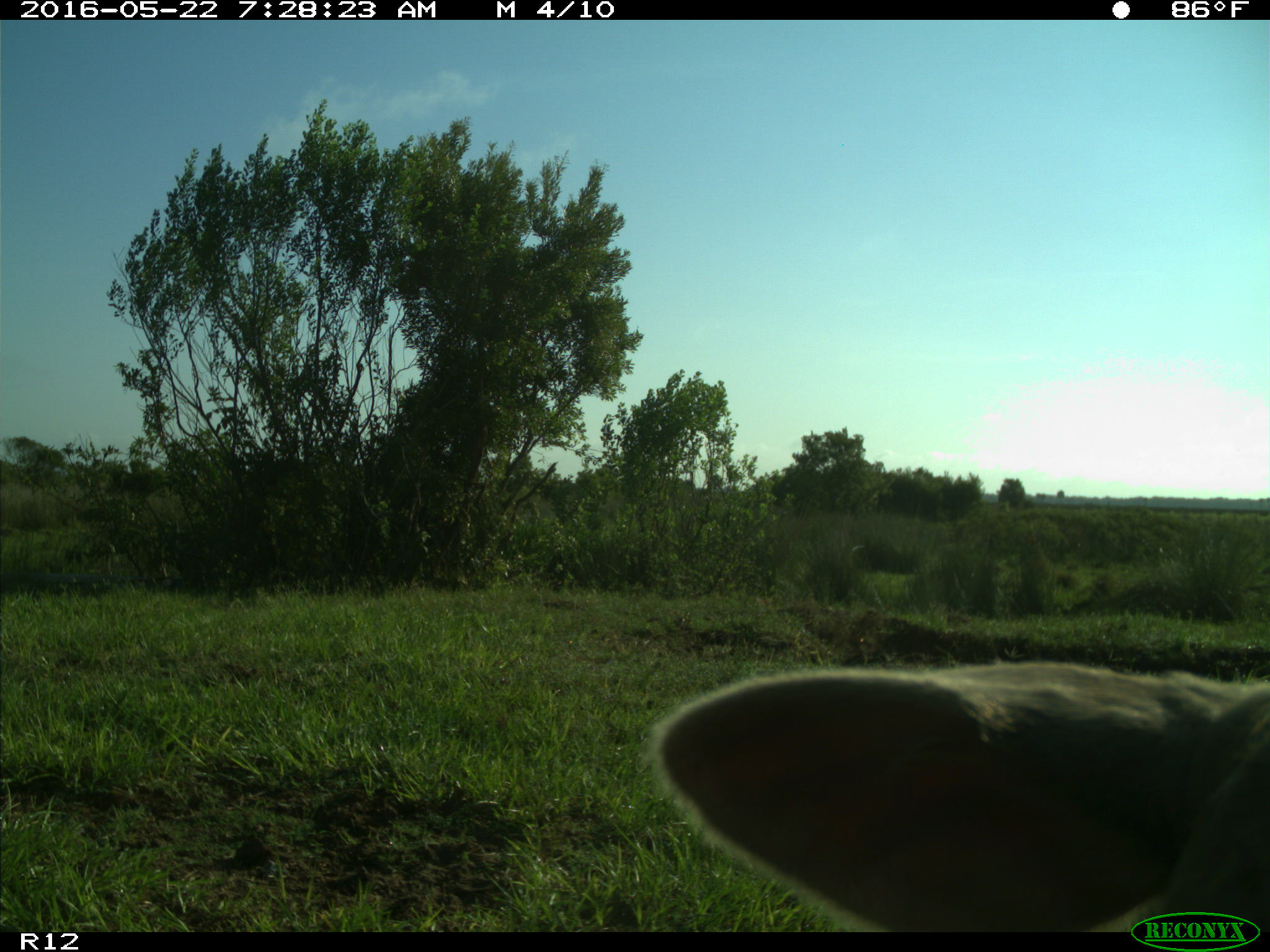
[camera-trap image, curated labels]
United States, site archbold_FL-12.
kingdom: Animalia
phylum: Chordata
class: Mammalia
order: Artiodactyla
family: Bovidae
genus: Bos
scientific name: Bos taurus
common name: domestic cow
Bos taurus (domestic cow).